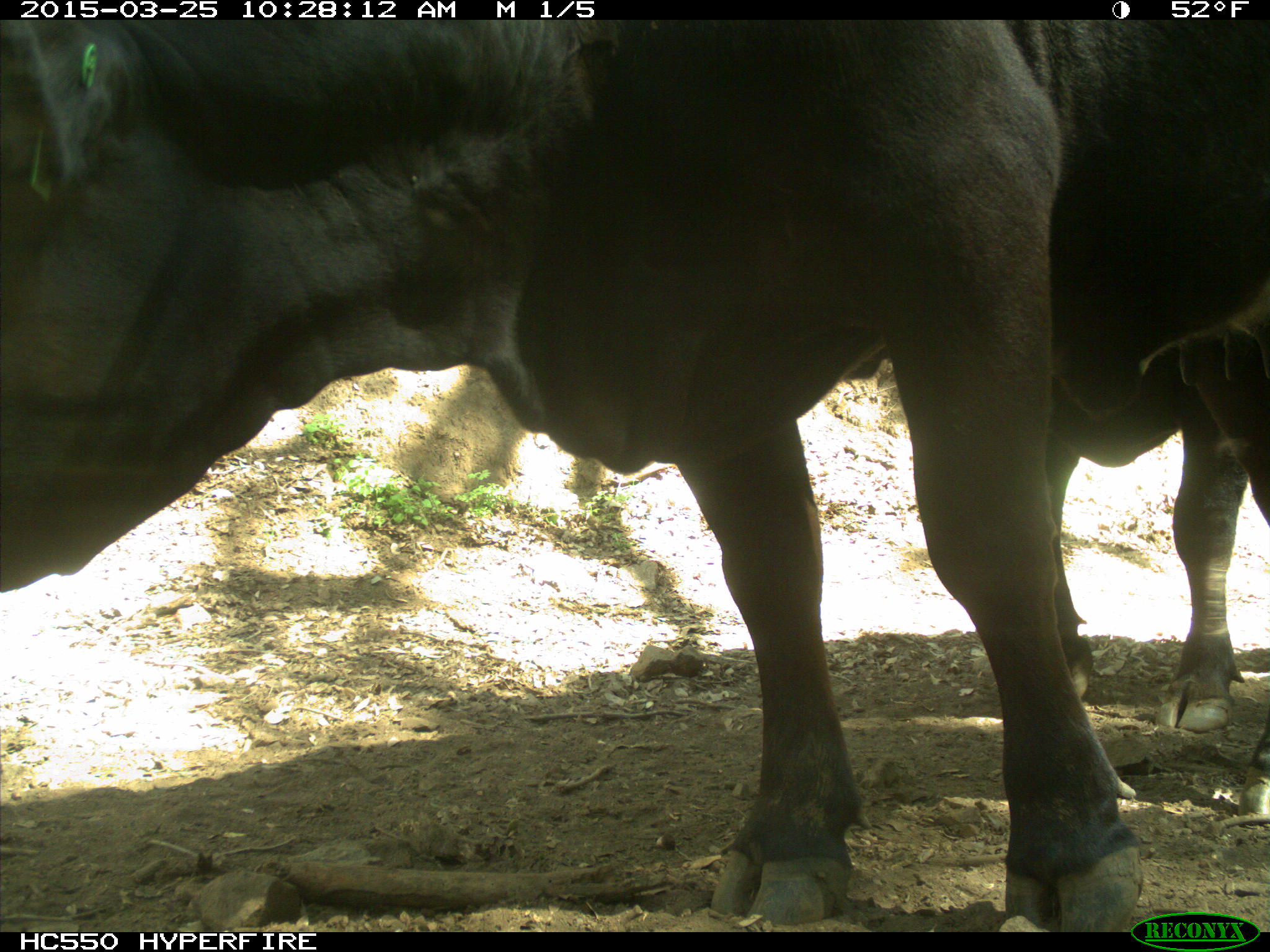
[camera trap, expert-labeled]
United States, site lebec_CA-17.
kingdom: Animalia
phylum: Chordata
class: Mammalia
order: Artiodactyla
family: Bovidae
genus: Bos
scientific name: Bos taurus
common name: domestic cow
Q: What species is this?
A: Bos taurus (domestic cow).